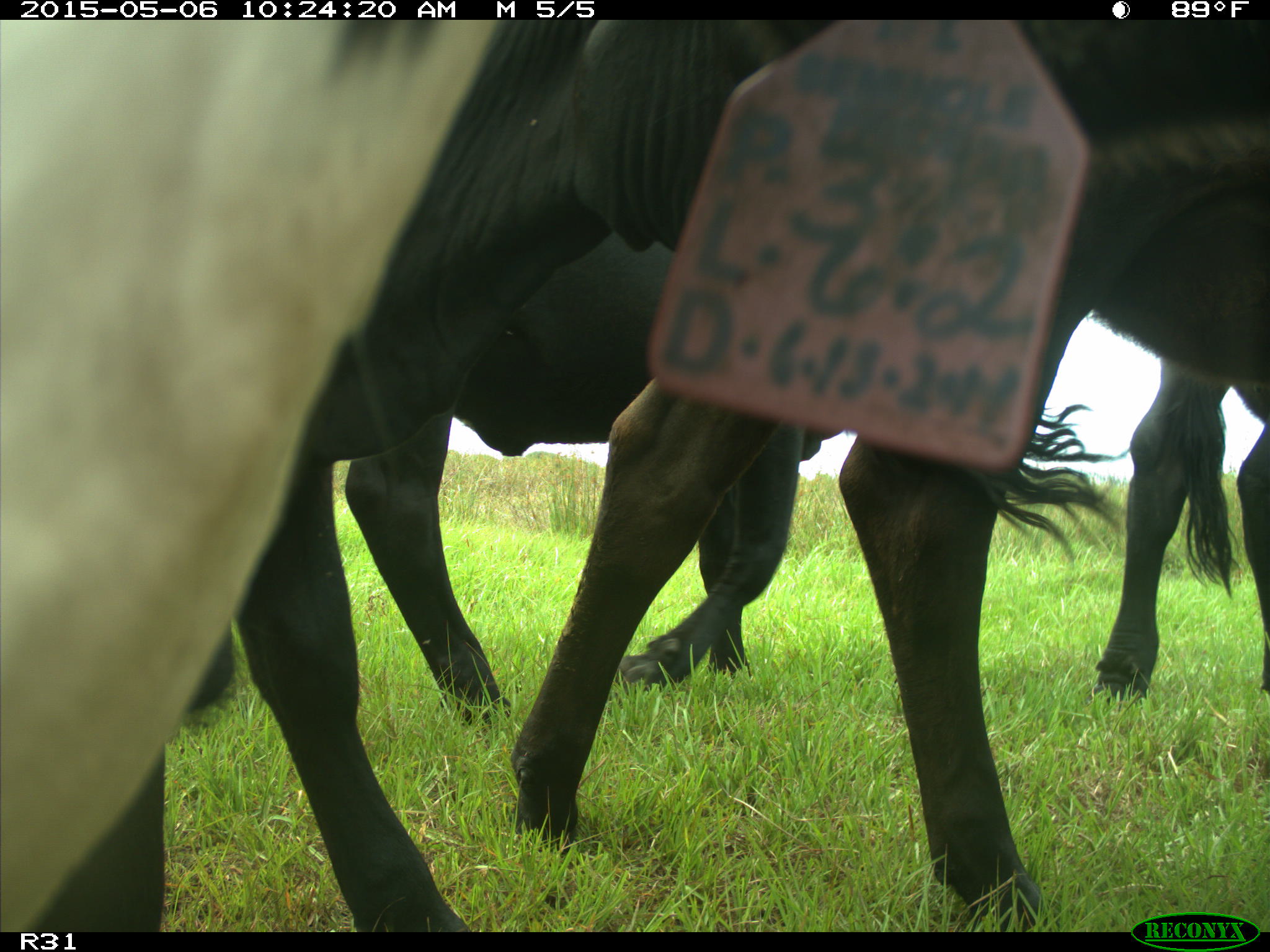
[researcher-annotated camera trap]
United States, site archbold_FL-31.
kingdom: Animalia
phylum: Chordata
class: Mammalia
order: Artiodactyla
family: Bovidae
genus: Bos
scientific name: Bos taurus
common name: domestic cow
Bos taurus (domestic cow).